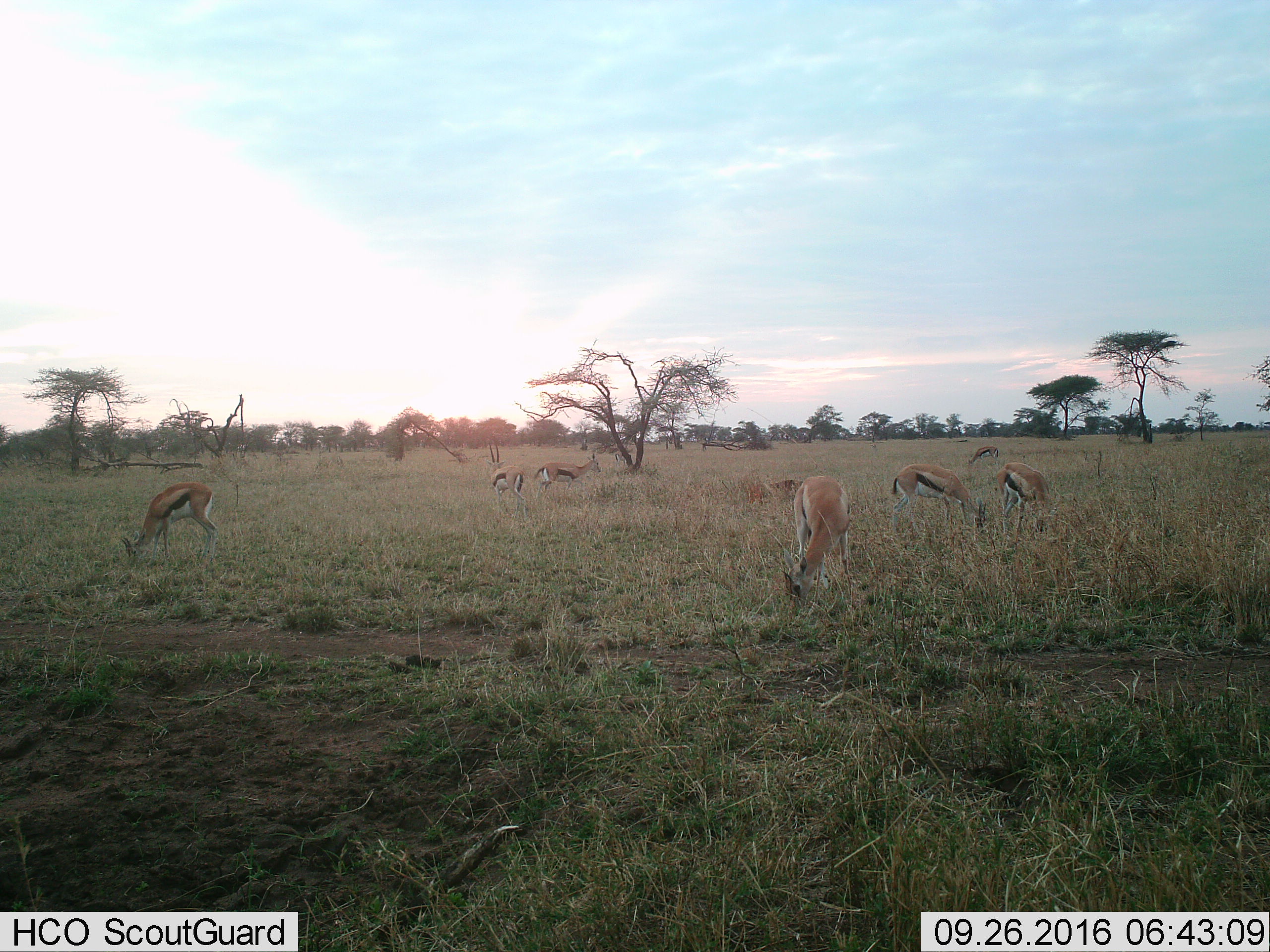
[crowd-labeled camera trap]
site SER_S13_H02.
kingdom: Animalia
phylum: Chordata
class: Mammalia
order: Artiodactyla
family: Bovidae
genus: Eudorcas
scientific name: Eudorcas thomsonii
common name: thomson's gazelle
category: gazellethomsons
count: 7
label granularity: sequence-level